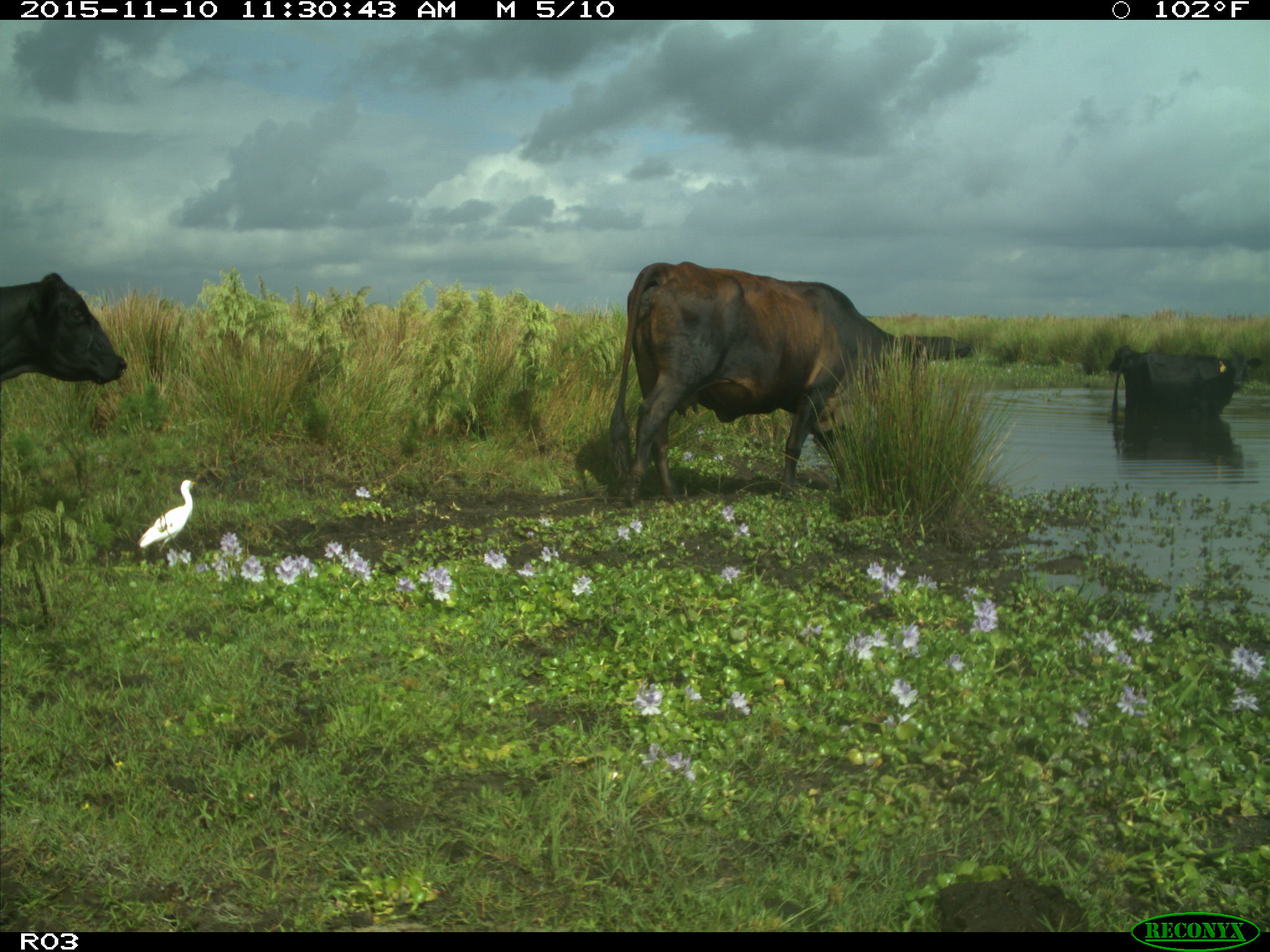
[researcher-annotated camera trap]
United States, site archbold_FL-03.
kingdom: Animalia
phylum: Chordata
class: Mammalia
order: Artiodactyla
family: Bovidae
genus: Bos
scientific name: Bos taurus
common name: domestic cow